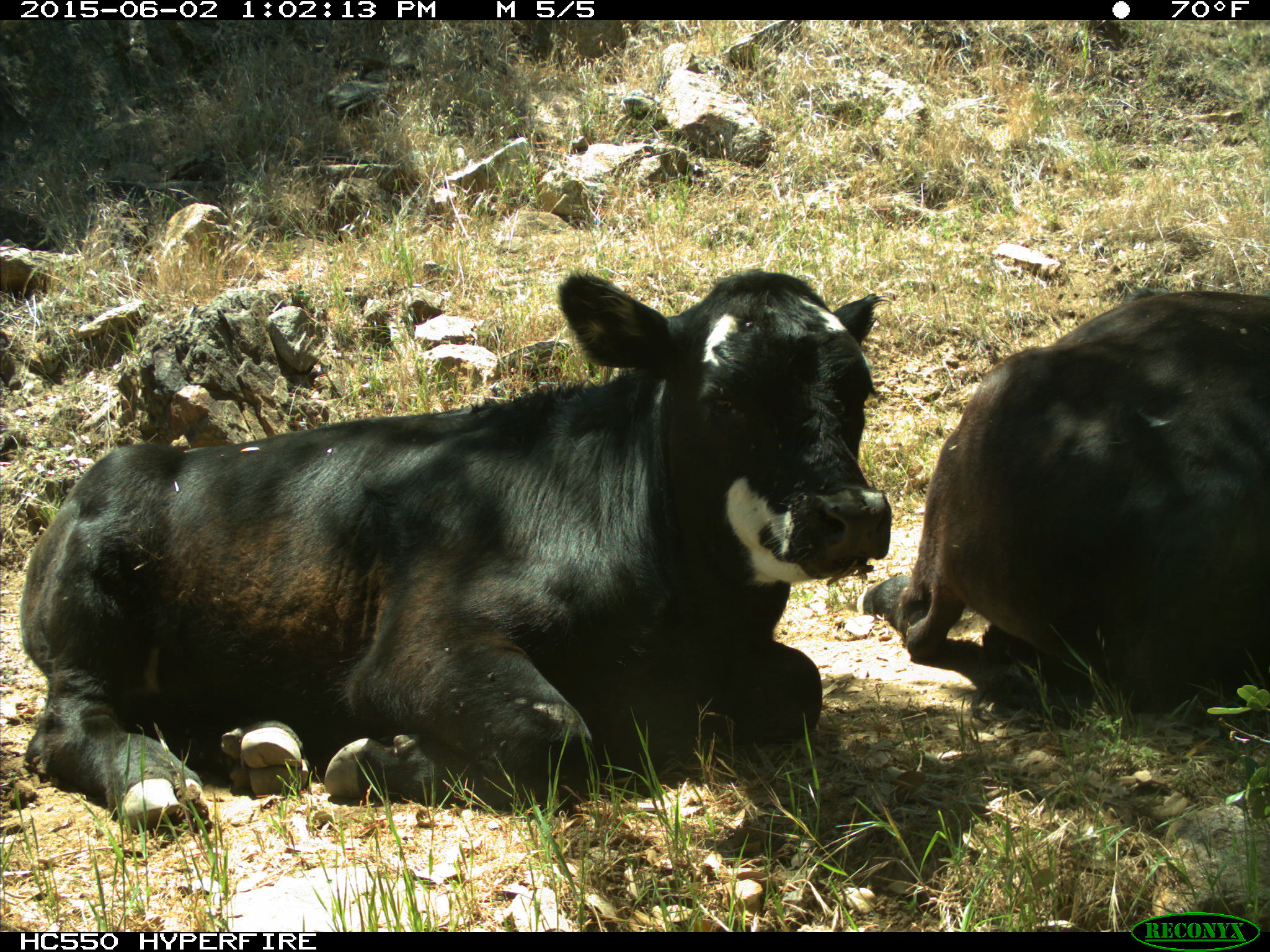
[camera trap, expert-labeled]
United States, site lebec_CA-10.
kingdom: Animalia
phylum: Chordata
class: Mammalia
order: Artiodactyla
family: Bovidae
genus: Bos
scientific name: Bos taurus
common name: domestic cow